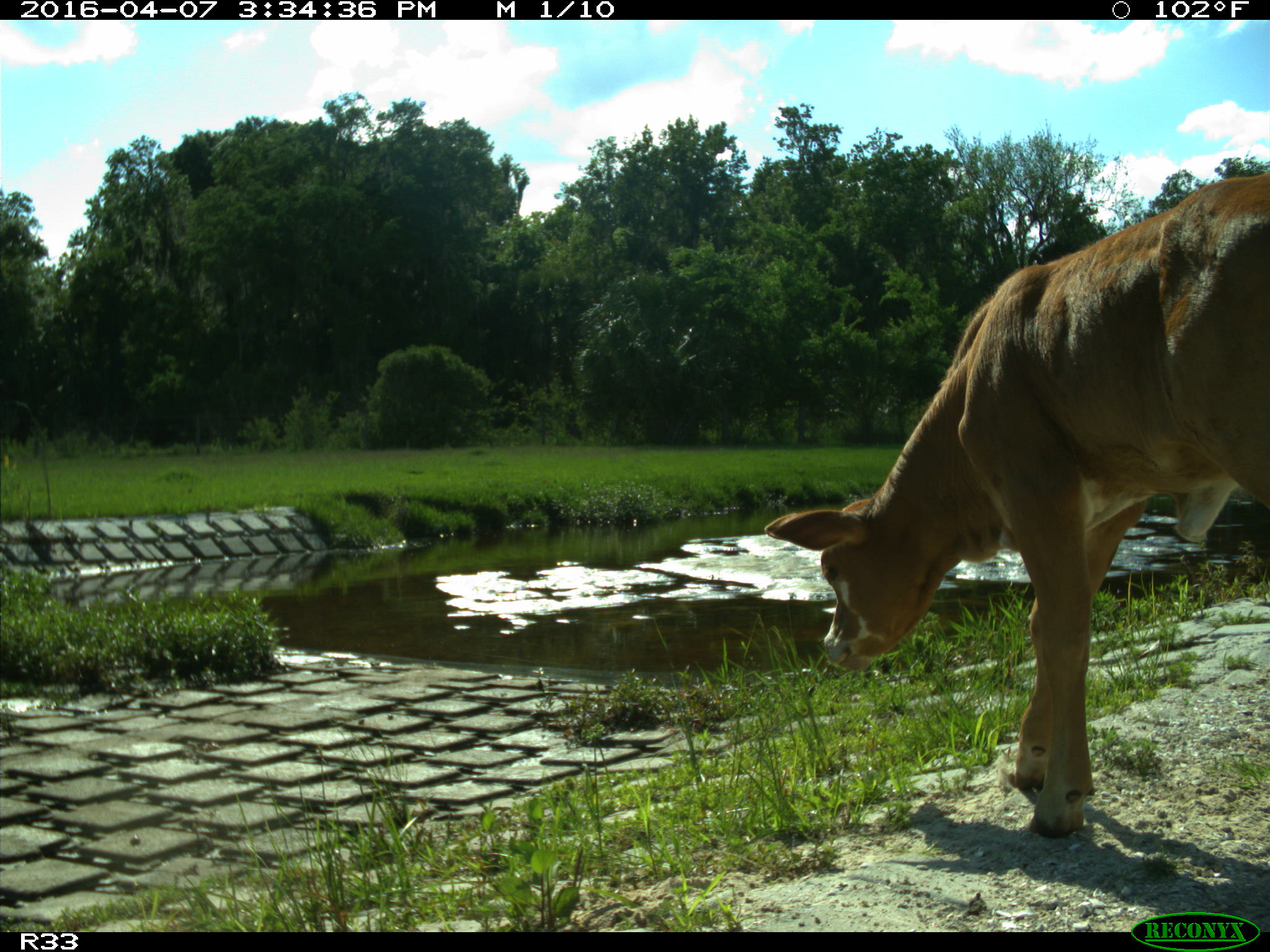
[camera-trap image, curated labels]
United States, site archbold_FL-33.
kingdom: Animalia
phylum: Chordata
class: Mammalia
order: Artiodactyla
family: Bovidae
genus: Bos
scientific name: Bos taurus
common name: domestic cow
Bos taurus (domestic cow).